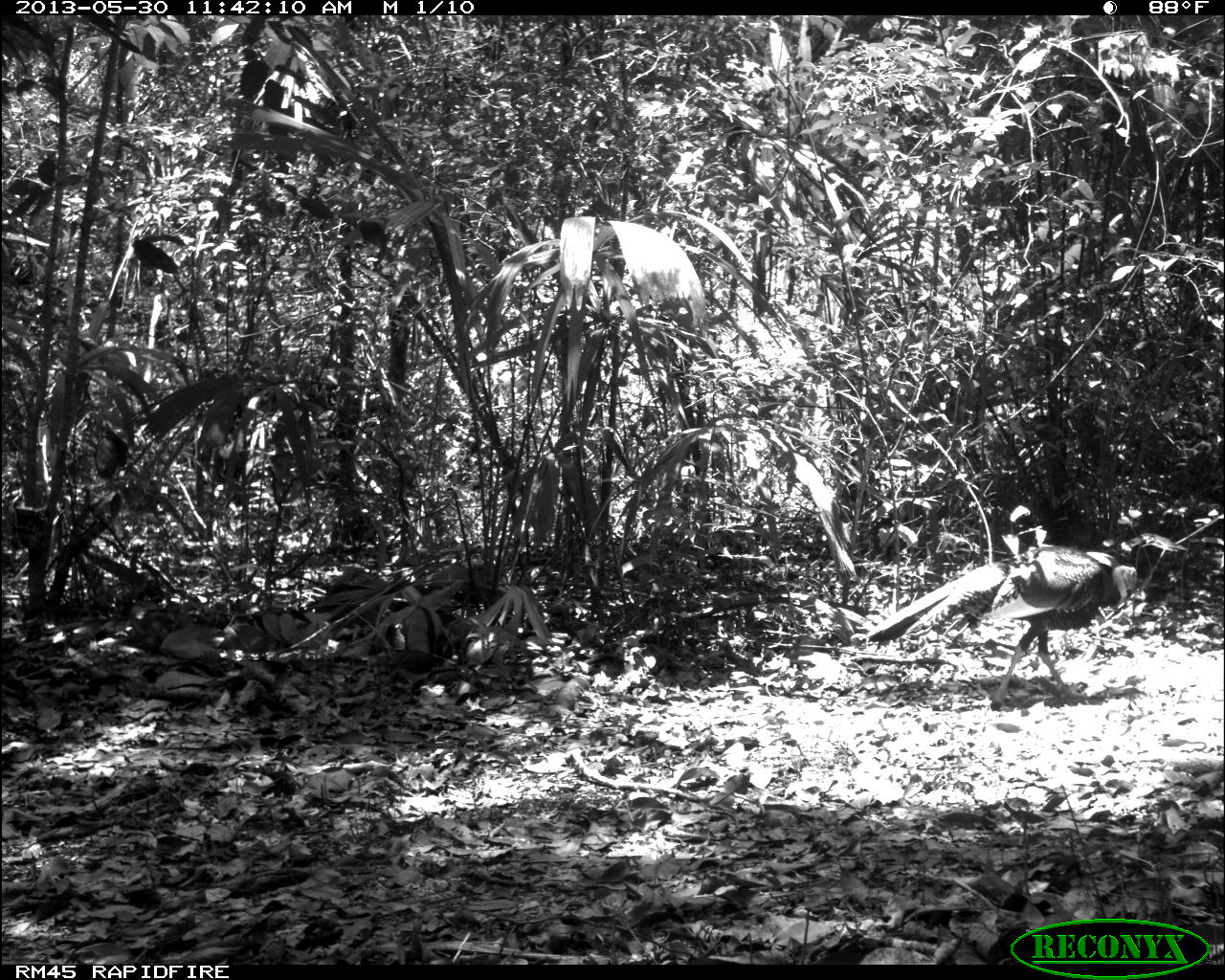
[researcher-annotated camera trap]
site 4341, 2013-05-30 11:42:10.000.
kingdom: Animalia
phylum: Chordata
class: Aves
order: Galliformes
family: Phasianidae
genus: Meleagris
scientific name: Meleagris ocellata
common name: ocellated turkey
Meleagris ocellata (ocellated turkey), count 1.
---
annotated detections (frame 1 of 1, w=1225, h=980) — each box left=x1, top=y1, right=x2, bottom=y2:
meleagris ocellata: left=861, top=539, right=1140, bottom=711